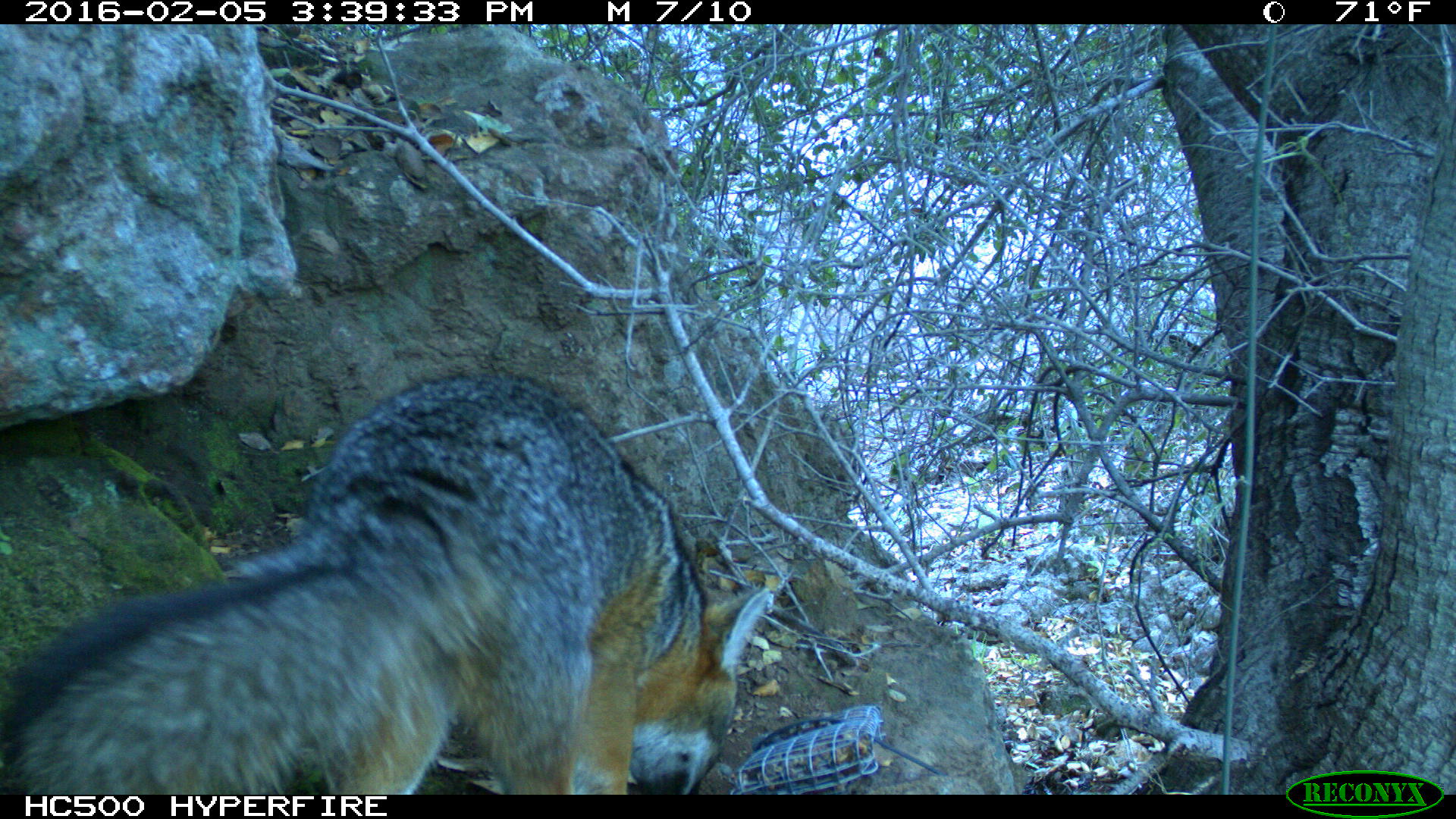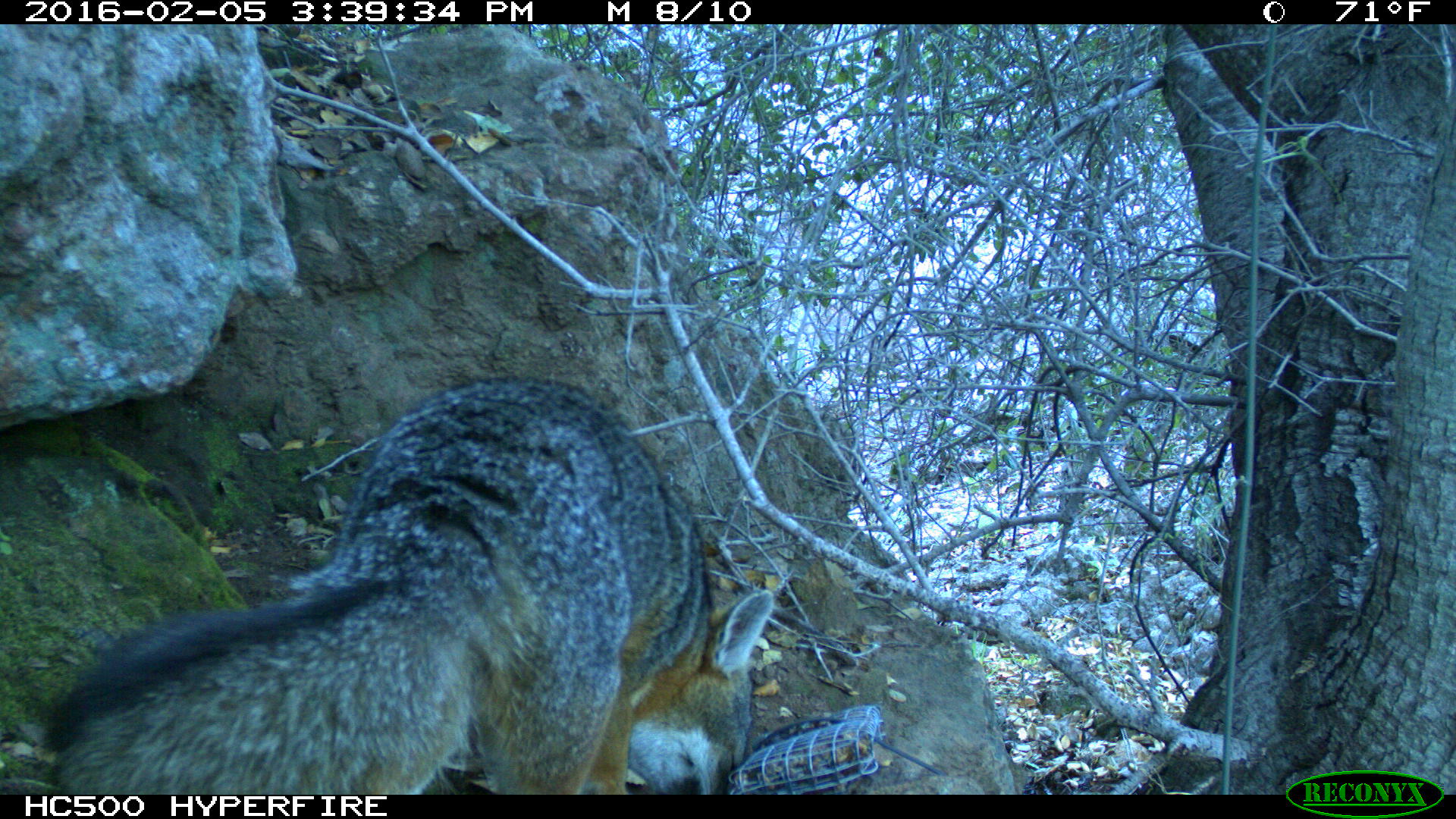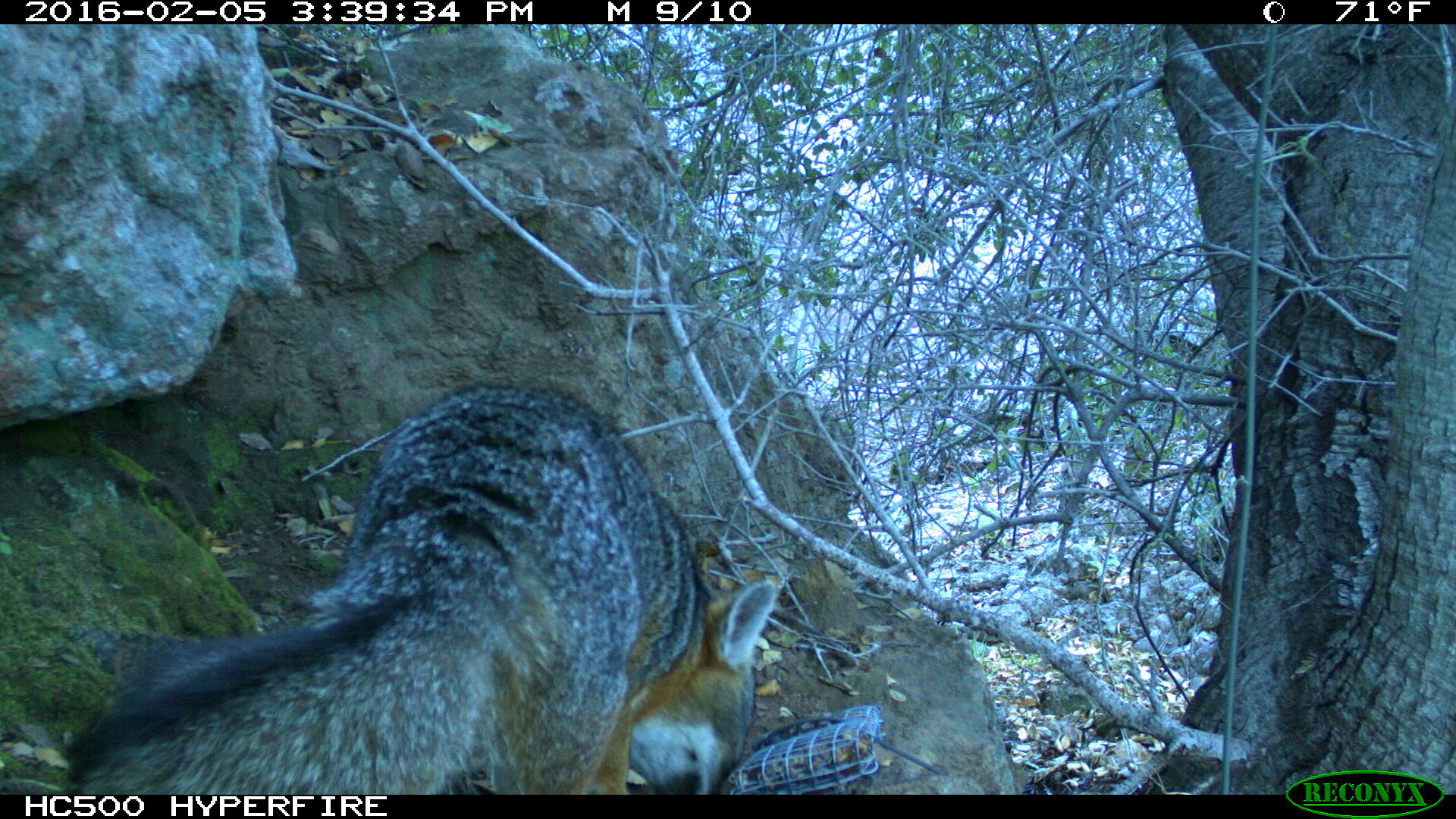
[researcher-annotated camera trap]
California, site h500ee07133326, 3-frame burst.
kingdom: Animalia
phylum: Chordata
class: Mammalia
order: Carnivora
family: Canidae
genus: Urocyon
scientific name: Urocyon littoralis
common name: island fox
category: fox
Fox (island fox) (Urocyon littoralis).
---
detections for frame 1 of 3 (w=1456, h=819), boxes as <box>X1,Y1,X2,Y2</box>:
fox: <box>0,375,767,794</box>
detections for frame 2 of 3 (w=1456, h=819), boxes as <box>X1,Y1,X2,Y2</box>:
fox: <box>42,375,771,796</box>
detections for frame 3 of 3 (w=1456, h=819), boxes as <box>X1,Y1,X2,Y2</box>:
fox: <box>59,381,776,795</box>